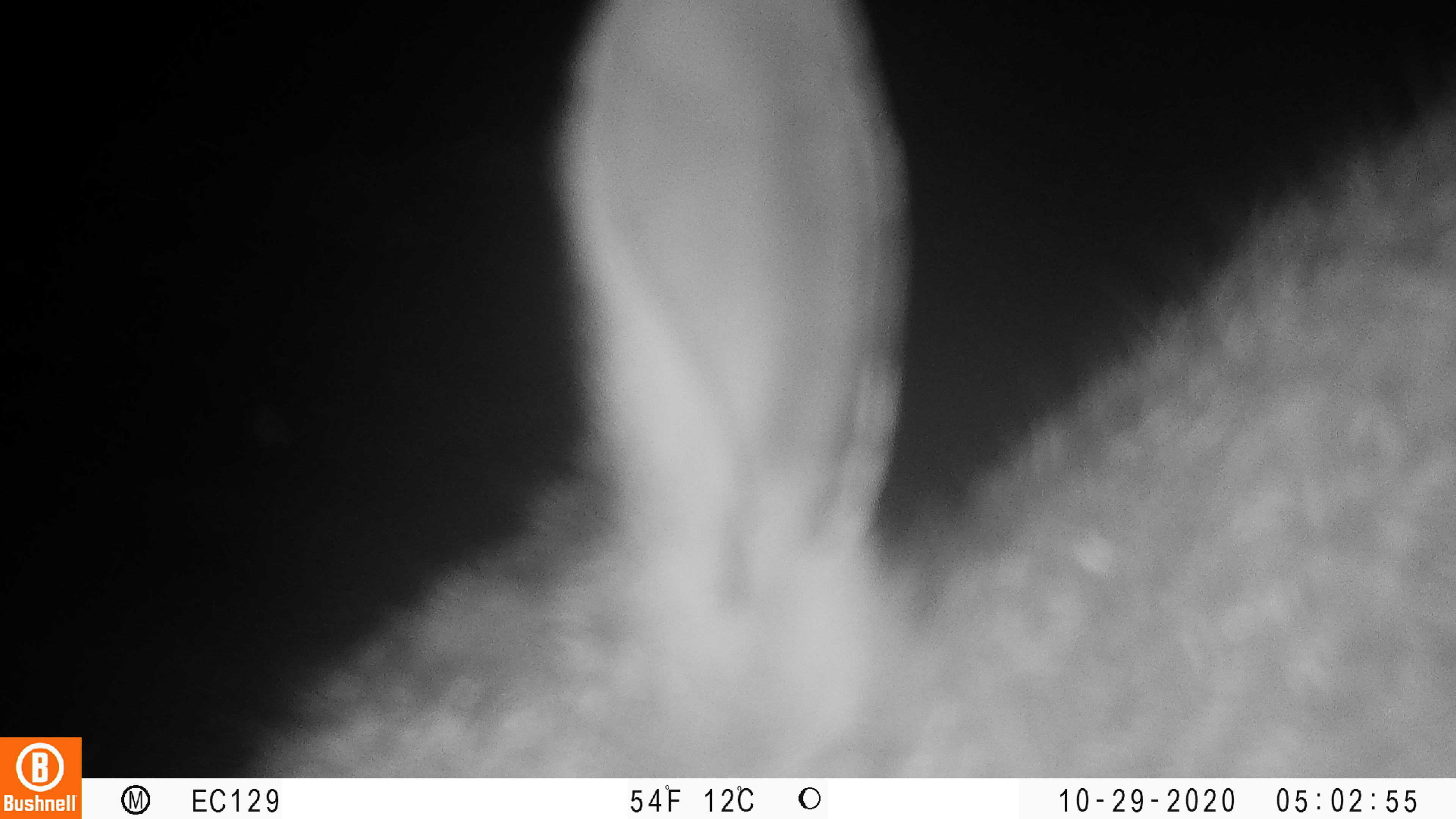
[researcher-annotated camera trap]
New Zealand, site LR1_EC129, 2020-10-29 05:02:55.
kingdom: Animalia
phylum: Chordata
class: Mammalia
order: Lagomorpha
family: Leporidae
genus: Oryctolagus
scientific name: Oryctolagus cuniculus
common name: european rabbit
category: rabbit